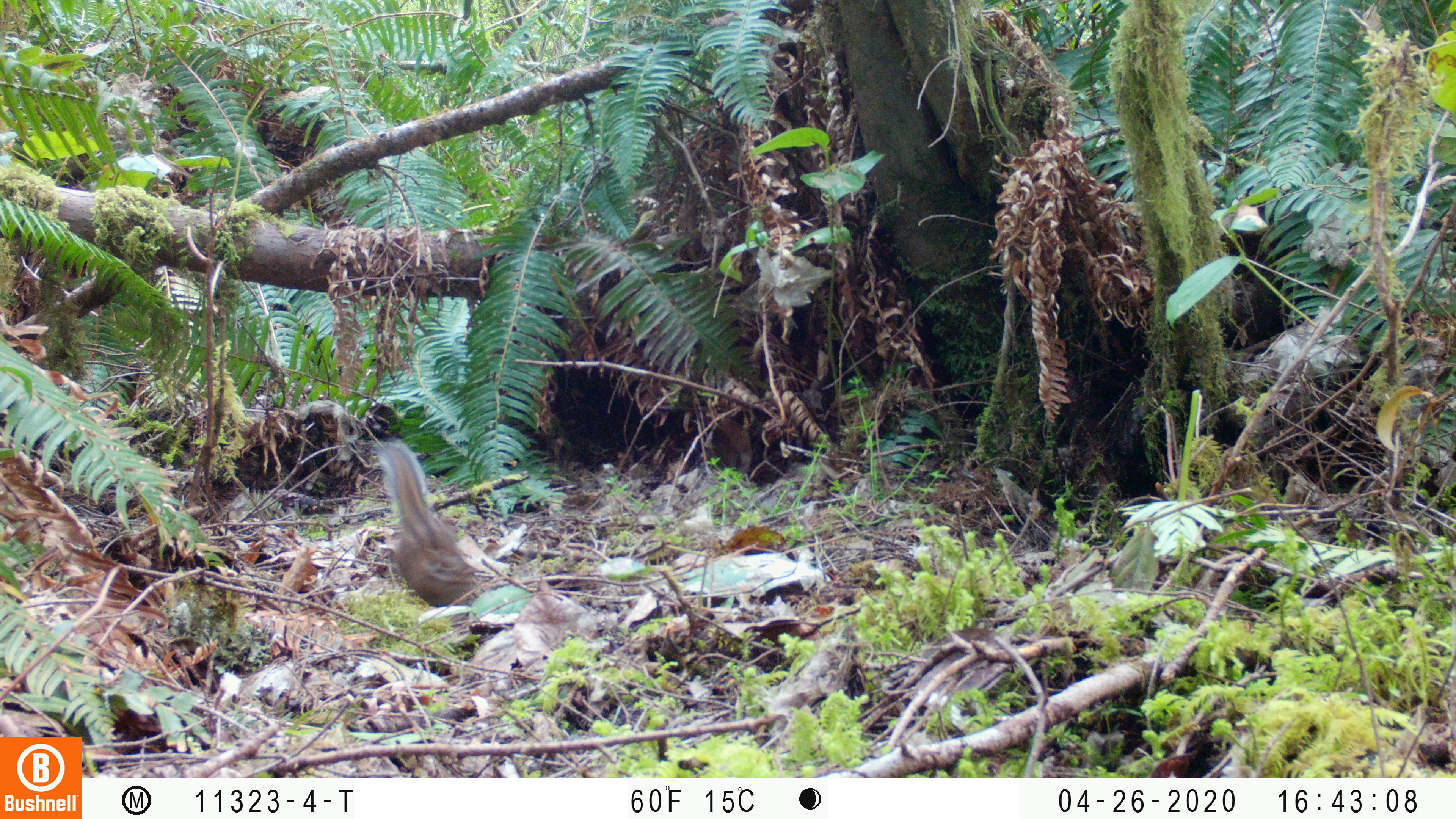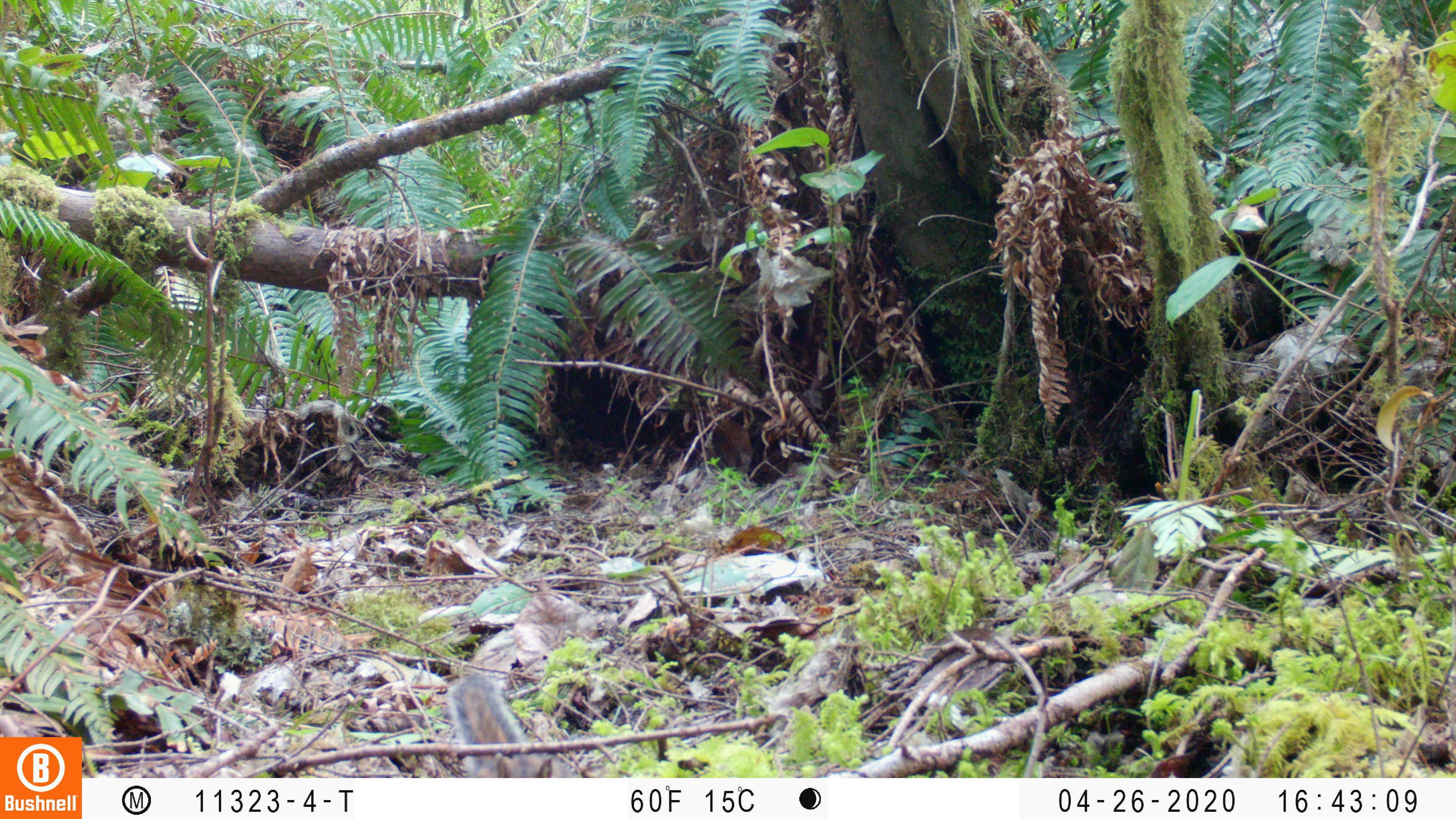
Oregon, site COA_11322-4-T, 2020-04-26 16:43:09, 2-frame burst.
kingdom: Animalia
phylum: Chordata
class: Mammalia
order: Rodentia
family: Sciuridae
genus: Neotamias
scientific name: Neotamias townsendii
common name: townsend's chipmunk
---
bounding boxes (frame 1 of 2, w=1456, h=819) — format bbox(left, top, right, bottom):
townsend's chipmunk: bbox(368, 438, 482, 608)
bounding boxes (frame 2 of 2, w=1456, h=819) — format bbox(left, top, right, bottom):
townsend's chipmunk: bbox(440, 666, 581, 776)